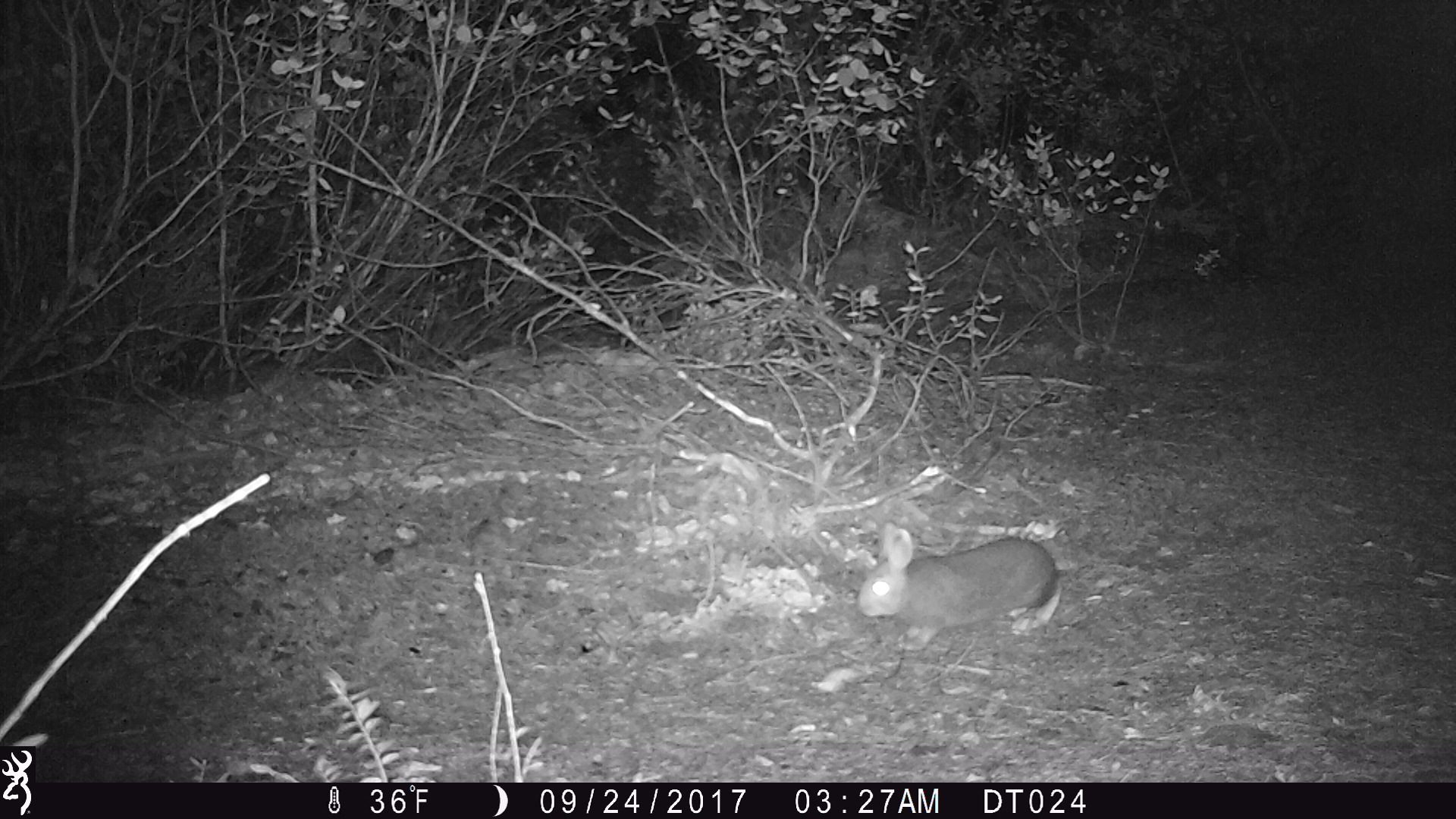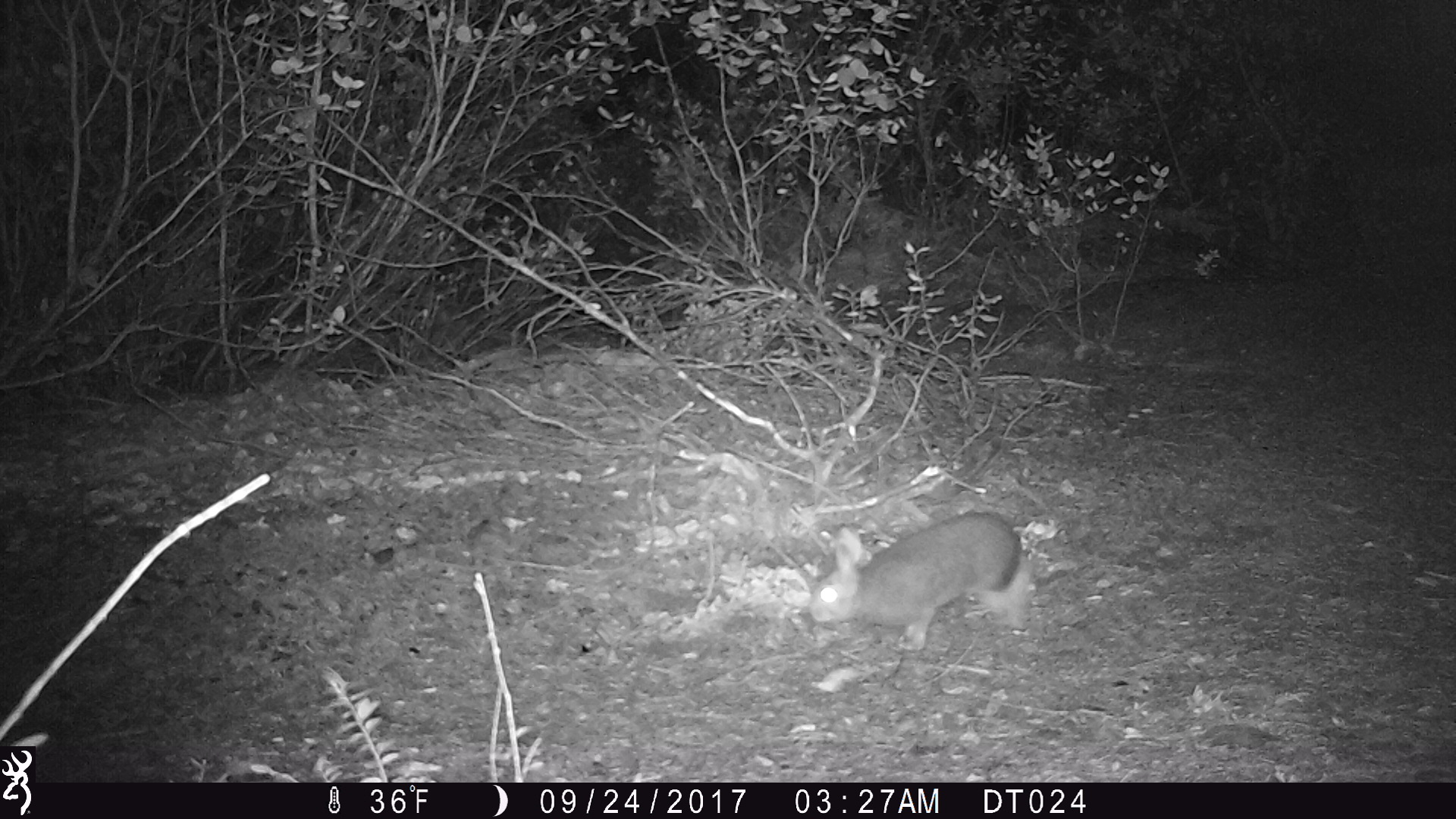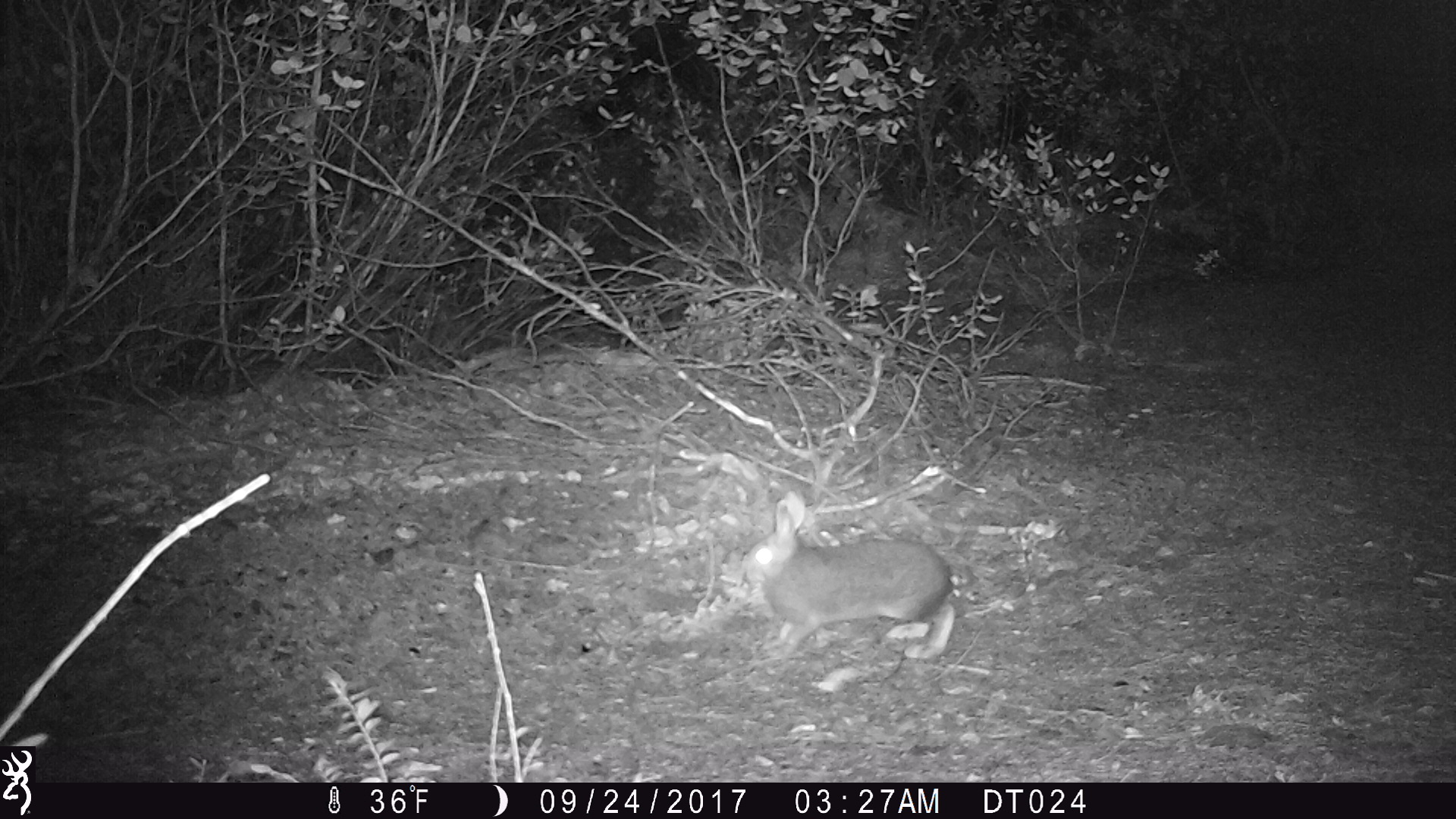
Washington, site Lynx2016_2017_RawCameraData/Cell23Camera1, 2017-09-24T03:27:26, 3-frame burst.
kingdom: Animalia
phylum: Chordata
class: Mammalia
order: Lagomorpha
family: Leporidae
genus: Lepus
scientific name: Lepus americanus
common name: snowshoe hare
Lepus americanus (snowshoe hare). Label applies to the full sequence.